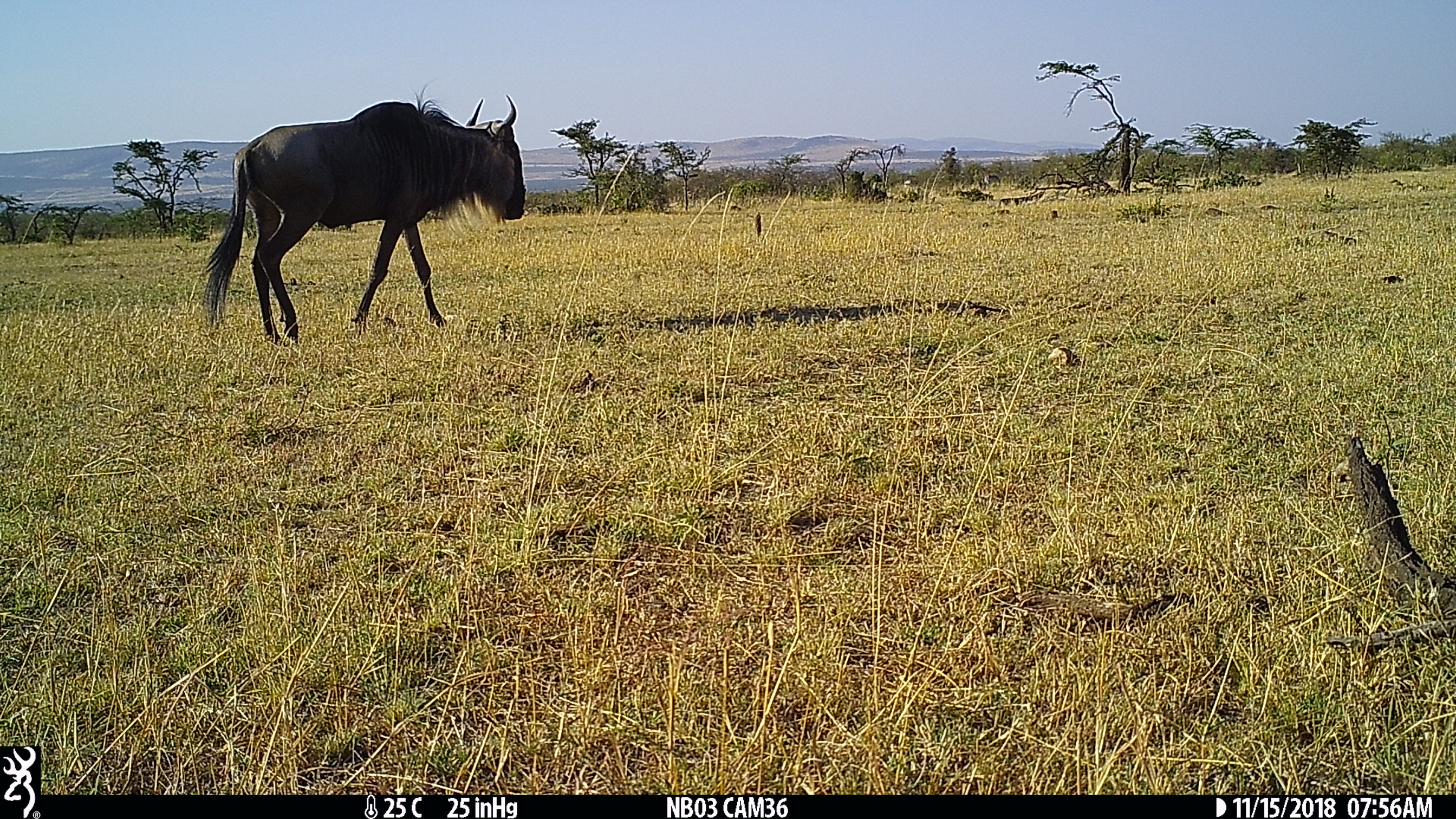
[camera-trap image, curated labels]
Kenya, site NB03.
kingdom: Animalia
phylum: Chordata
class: Mammalia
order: Artiodactyla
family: Bovidae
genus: Connochaetes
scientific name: Connochaetes taurinus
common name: blue wildebeest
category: wildebeest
Wildebeest (blue wildebeest) (Connochaetes taurinus).